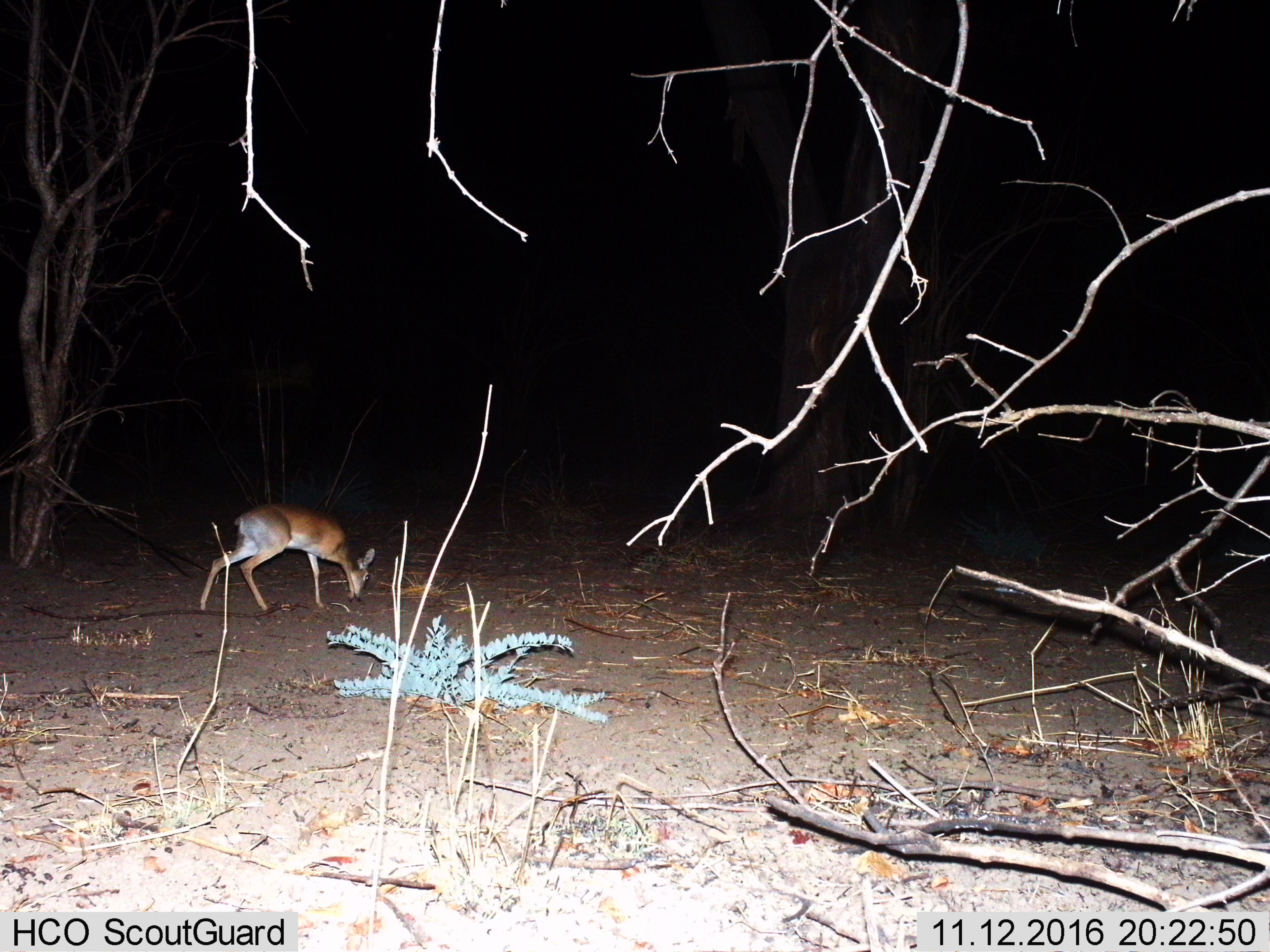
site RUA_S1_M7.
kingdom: Animalia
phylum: Chordata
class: Mammalia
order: Artiodactyla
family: Bovidae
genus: Madoqua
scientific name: Madoqua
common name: dik-dik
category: dikdik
Dikdik (dik-dik) (Madoqua), count 1. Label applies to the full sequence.